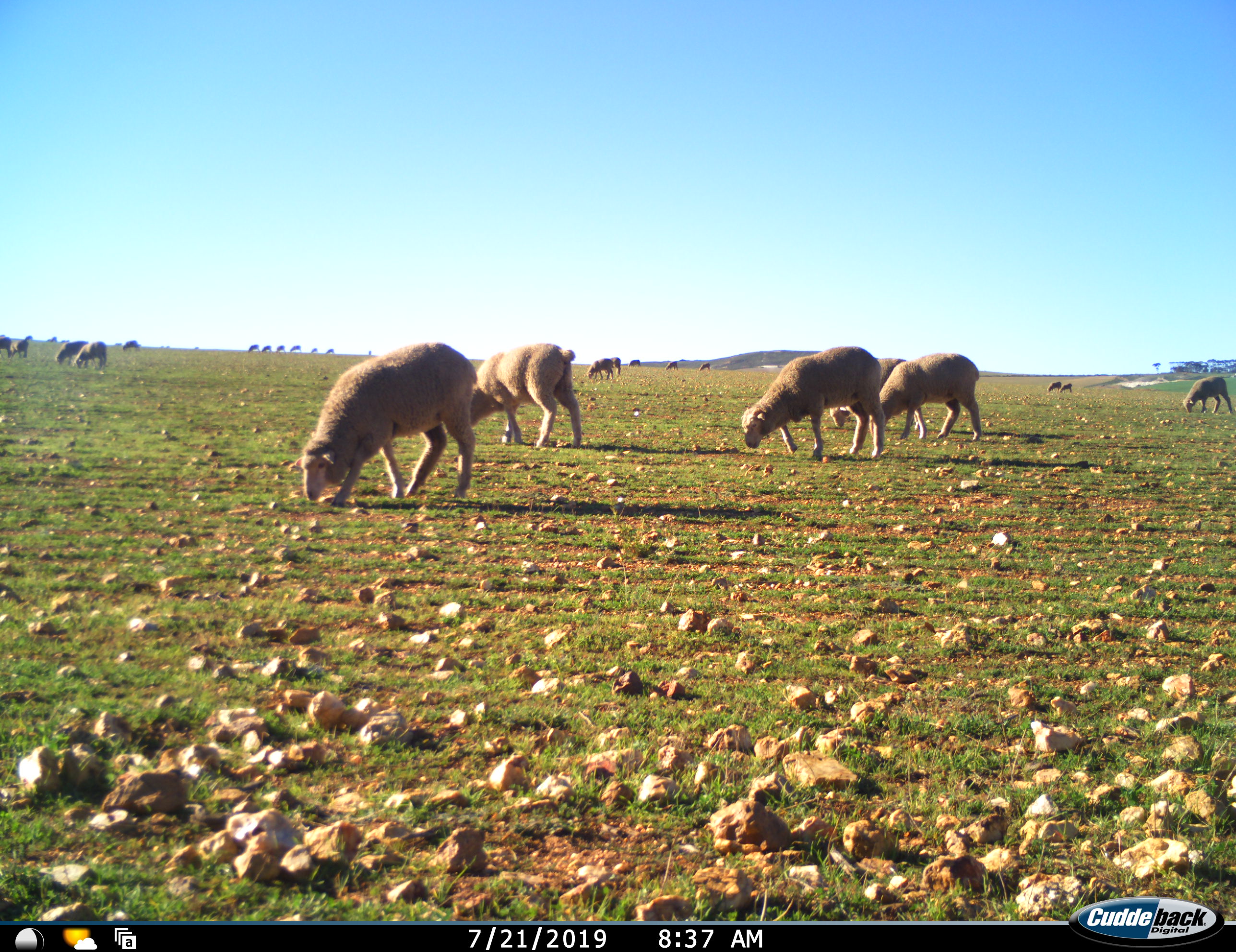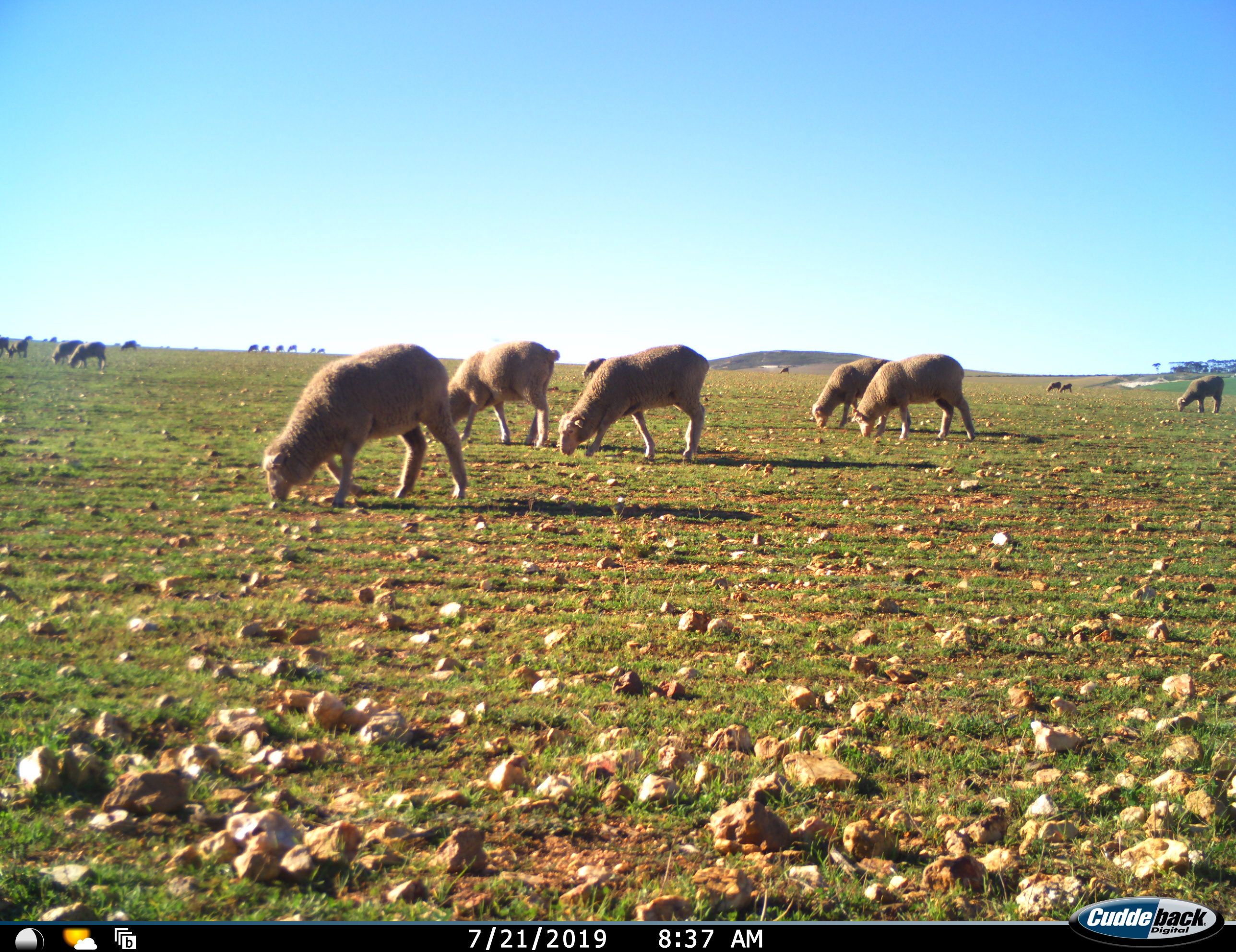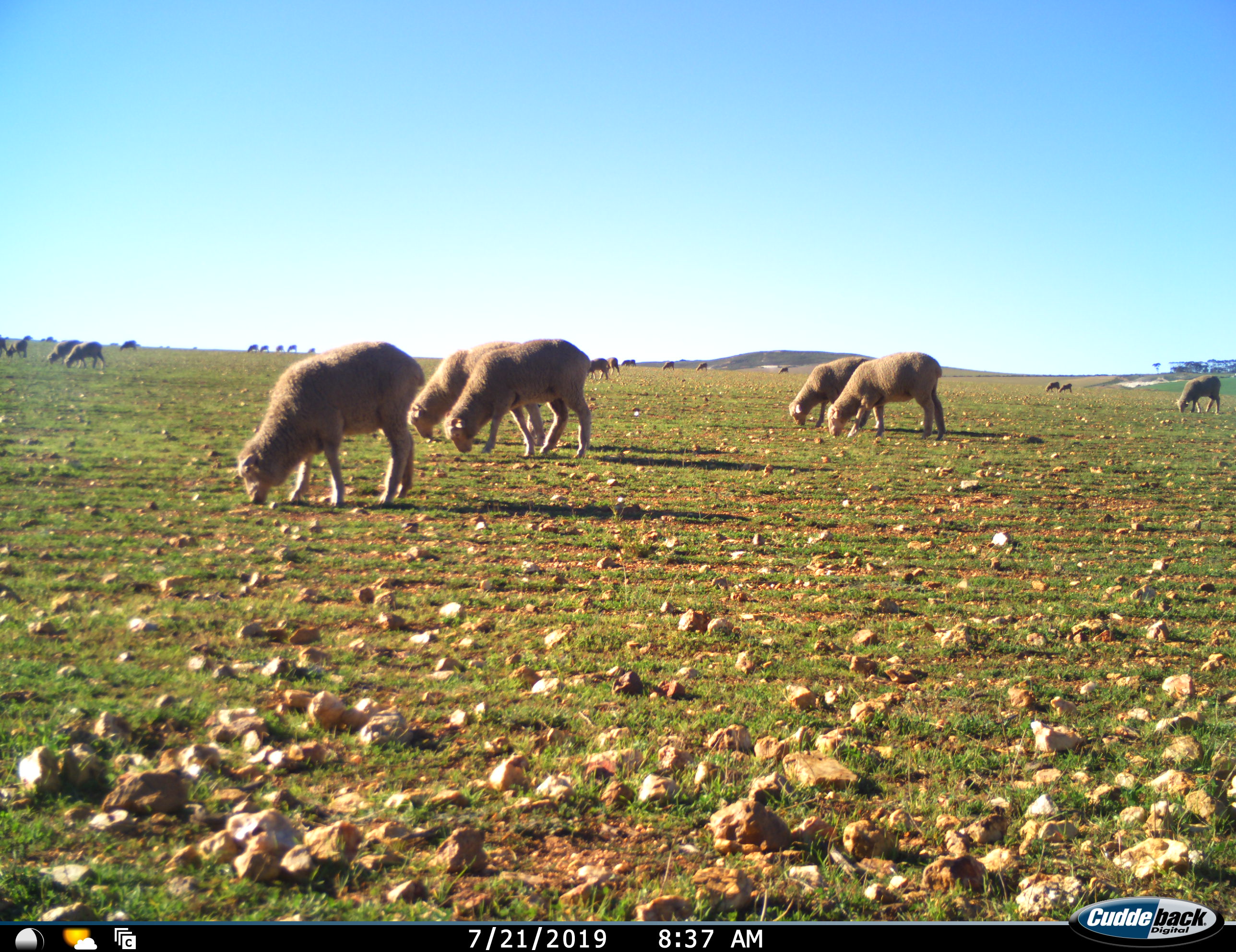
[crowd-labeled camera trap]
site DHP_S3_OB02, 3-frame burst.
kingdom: Animalia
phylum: Chordata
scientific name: Vertebrata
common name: domestic animal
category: domesticanimal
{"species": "domesticanimal (domestic animal) (Vertebrata)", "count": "11-50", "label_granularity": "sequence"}